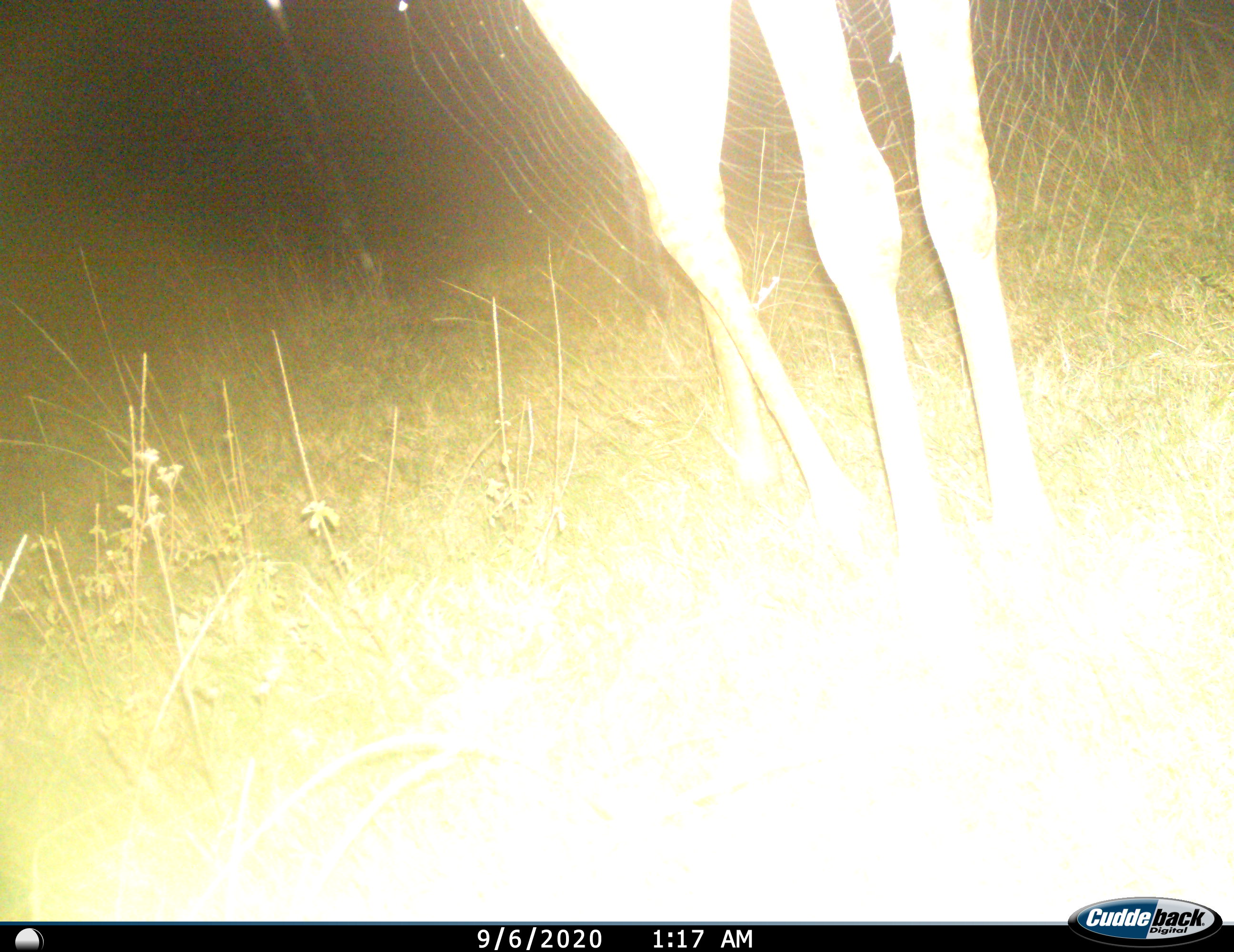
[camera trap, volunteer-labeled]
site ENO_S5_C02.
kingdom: Animalia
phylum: Chordata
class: Mammalia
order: Artiodactyla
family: Giraffidae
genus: Giraffa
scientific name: Giraffa camelopardalis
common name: giraffe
Giraffe (Giraffa camelopardalis), count 1. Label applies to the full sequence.